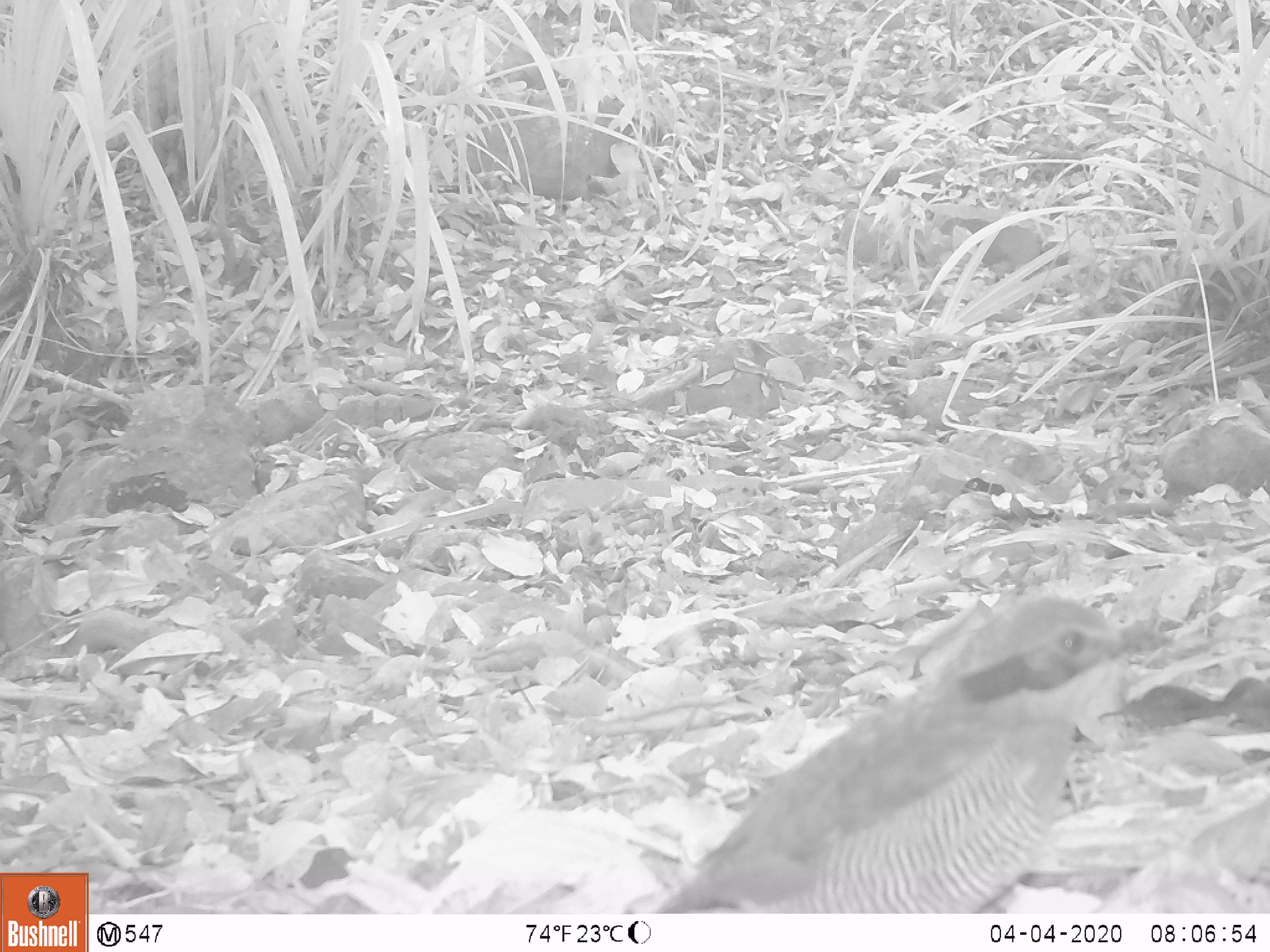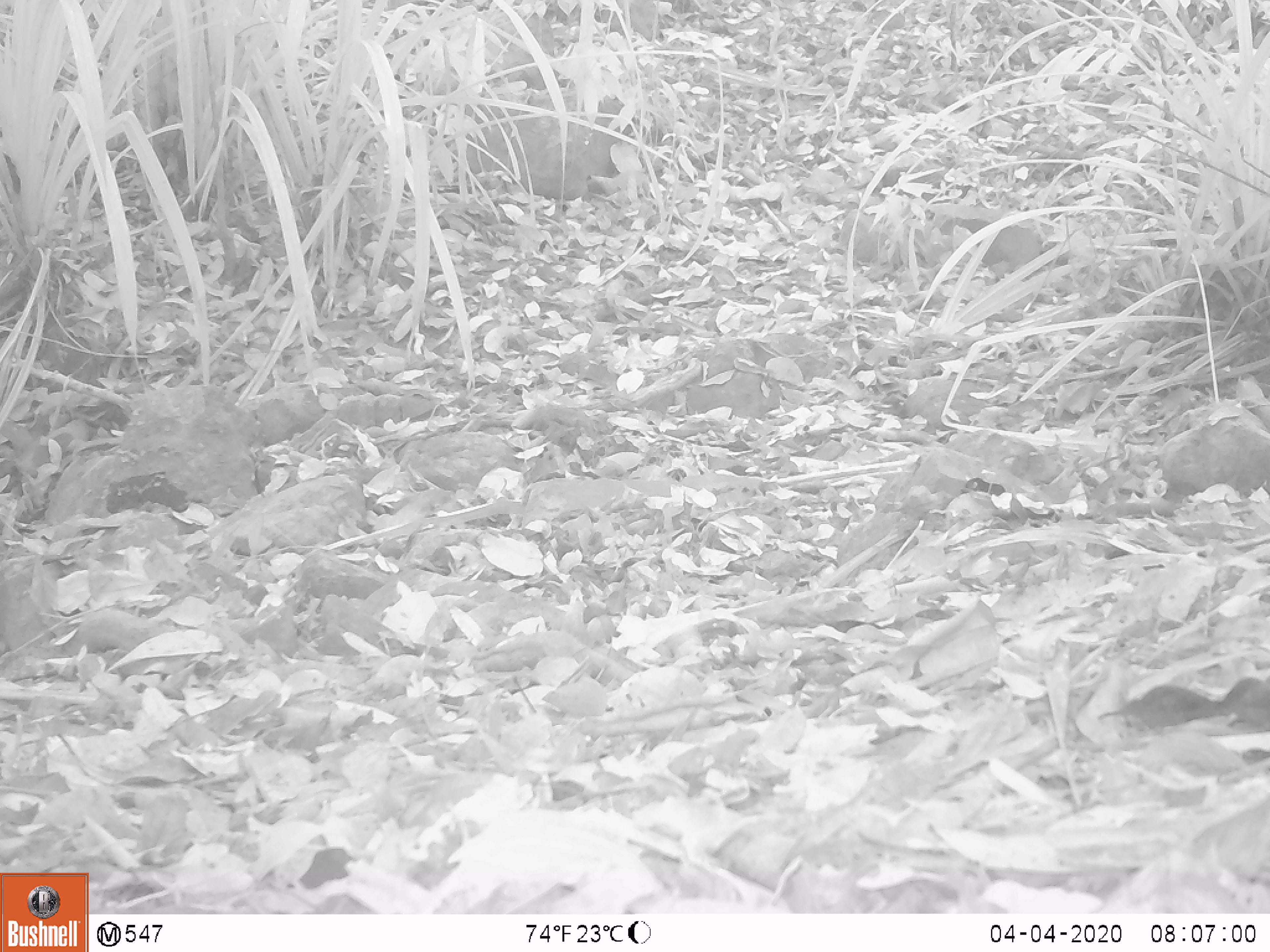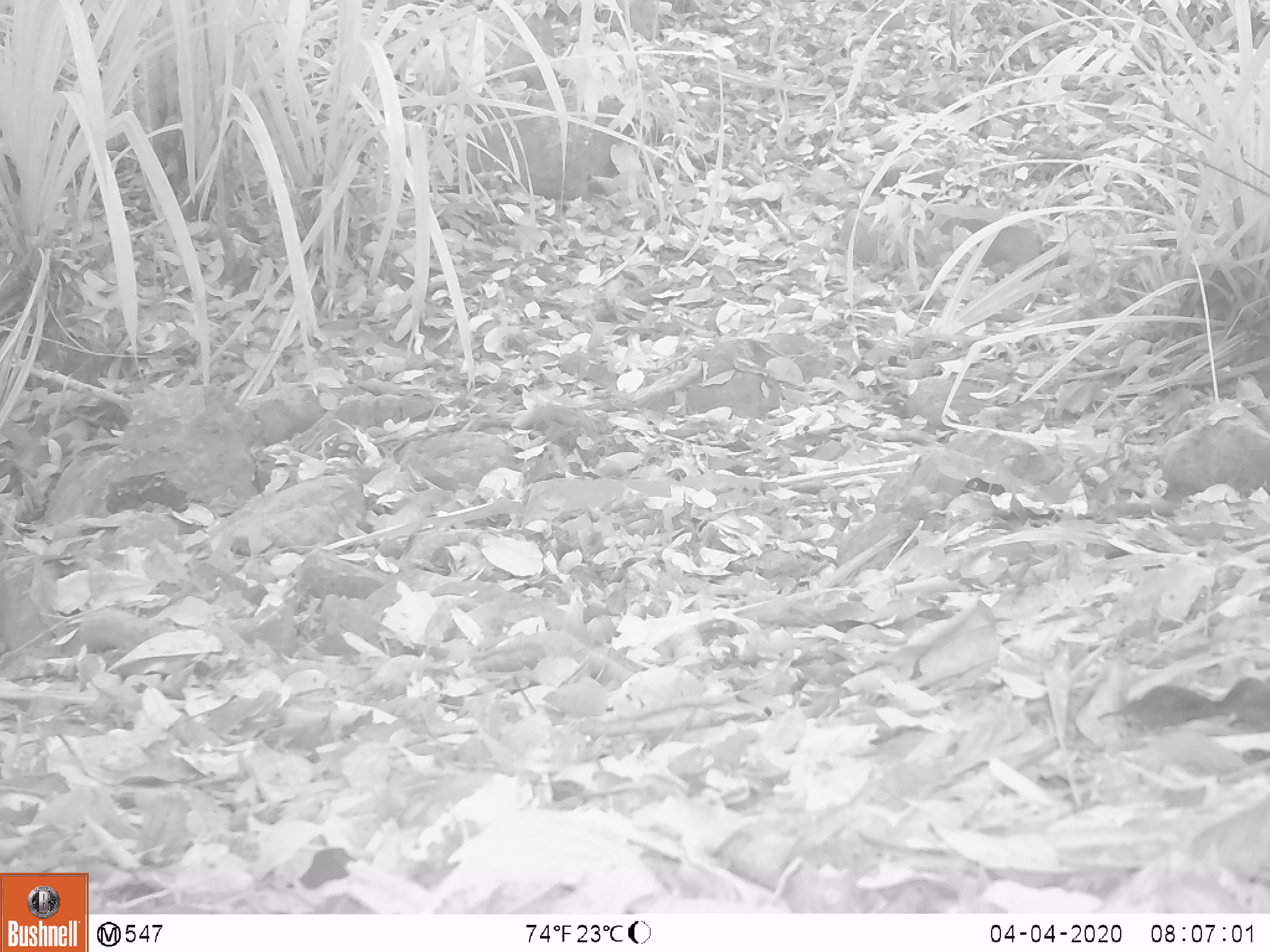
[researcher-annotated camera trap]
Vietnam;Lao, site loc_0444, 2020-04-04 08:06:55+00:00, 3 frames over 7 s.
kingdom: Animalia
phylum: Chordata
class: Aves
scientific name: Aves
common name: bird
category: unidentified bird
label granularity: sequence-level